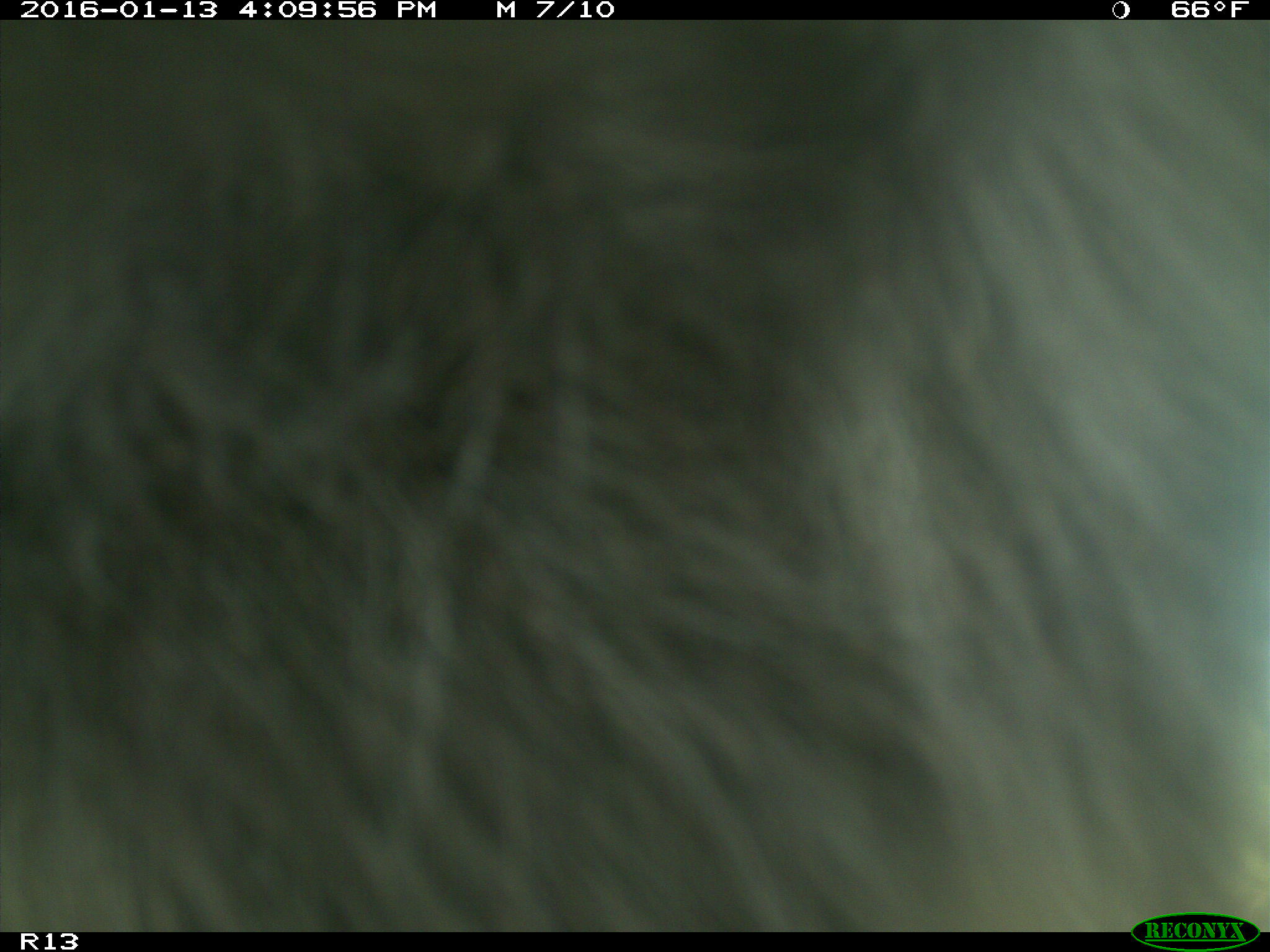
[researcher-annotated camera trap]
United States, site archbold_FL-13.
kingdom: Animalia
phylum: Chordata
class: Mammalia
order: Artiodactyla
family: Bovidae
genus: Bos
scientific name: Bos taurus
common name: domestic cow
Bos taurus (domestic cow).